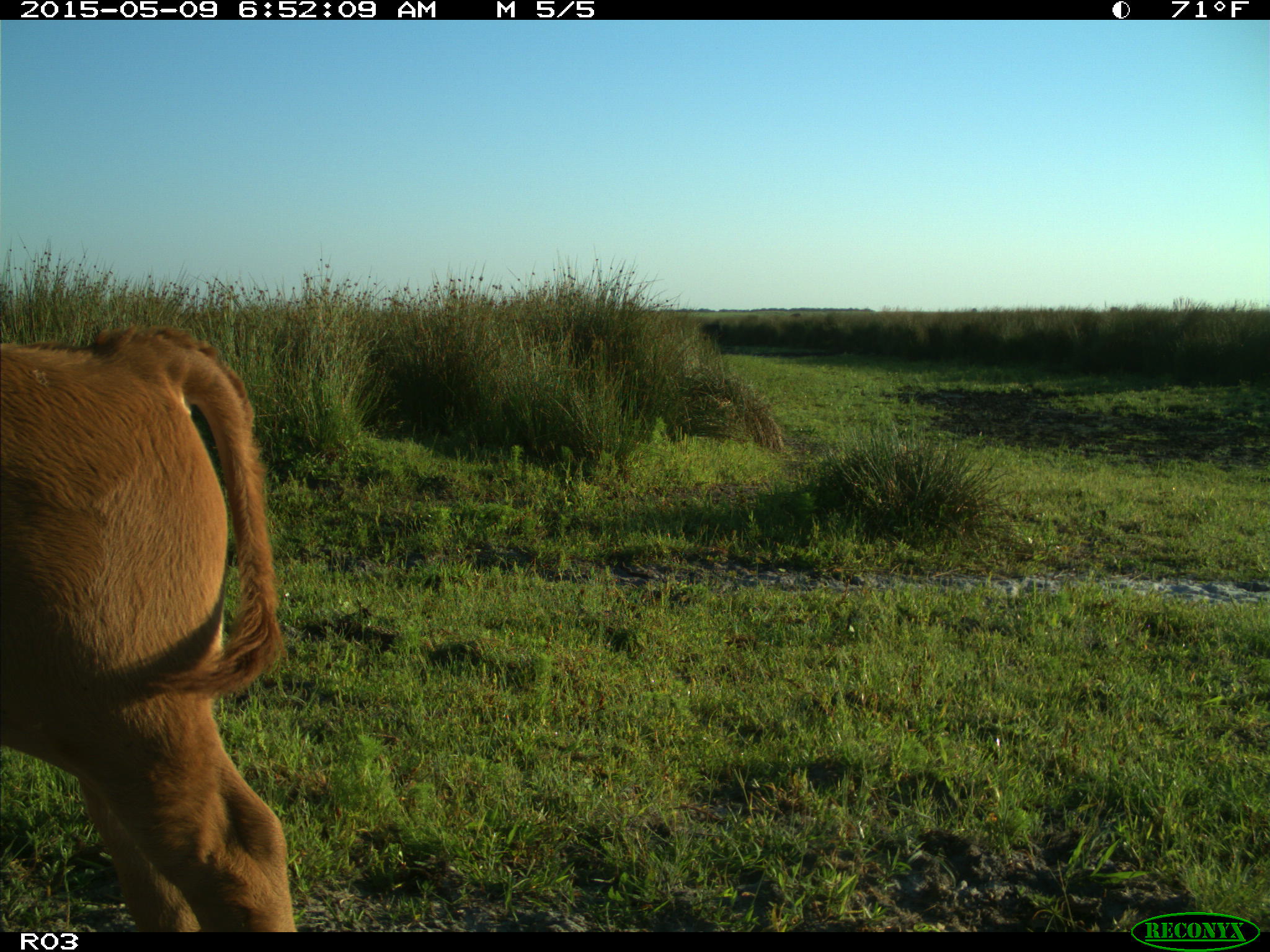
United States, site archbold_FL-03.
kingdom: Animalia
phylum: Chordata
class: Mammalia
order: Artiodactyla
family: Bovidae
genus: Bos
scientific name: Bos taurus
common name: domestic cow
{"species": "Bos taurus (domestic cow)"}